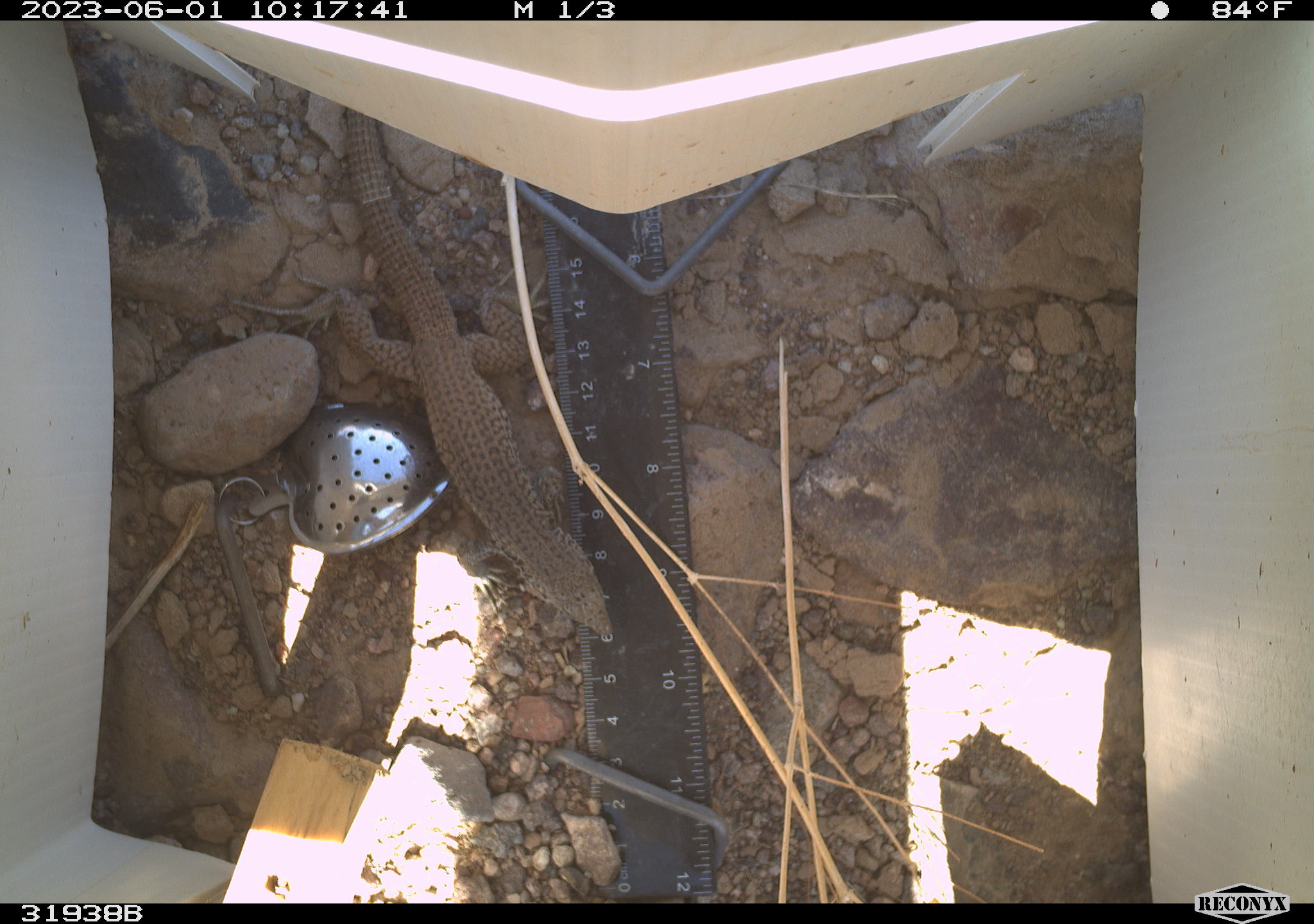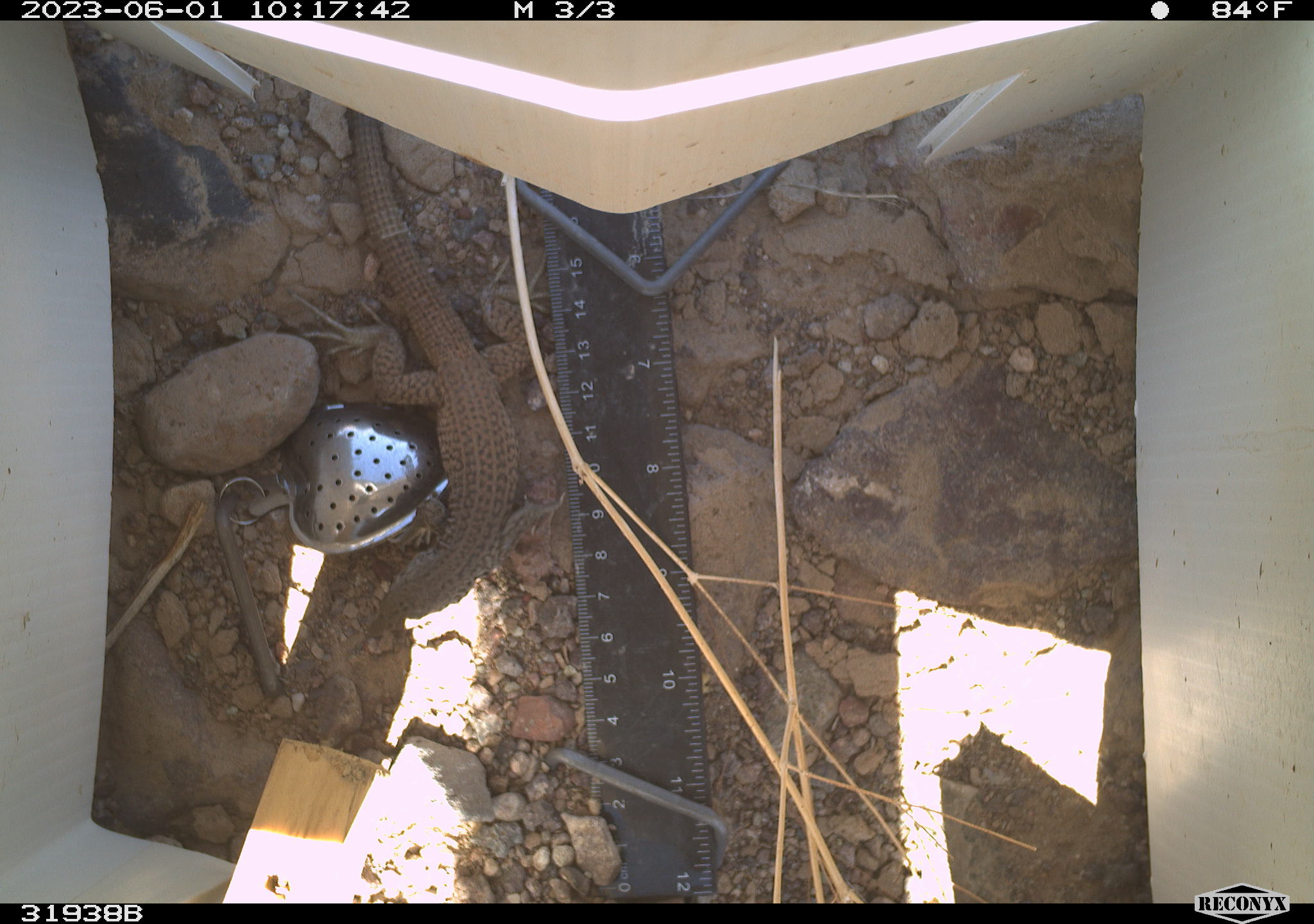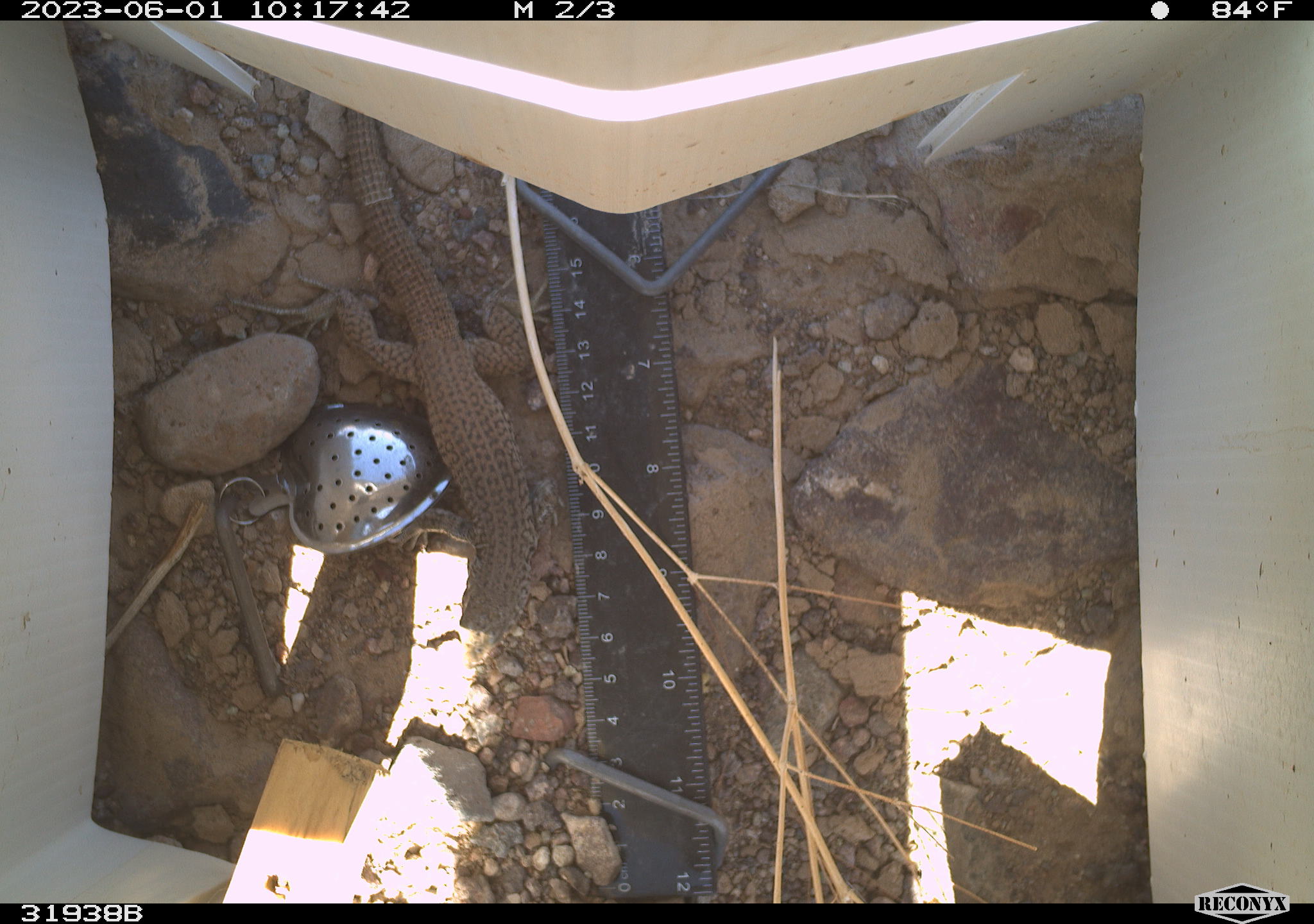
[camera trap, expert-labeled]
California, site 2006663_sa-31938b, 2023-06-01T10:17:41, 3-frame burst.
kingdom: Animalia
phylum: Chordata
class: Reptilia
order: Squamata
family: Teiidae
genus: Aspidoscelis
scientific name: Aspidoscelis tigris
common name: western whiptail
Western whiptail (Aspidoscelis tigris).